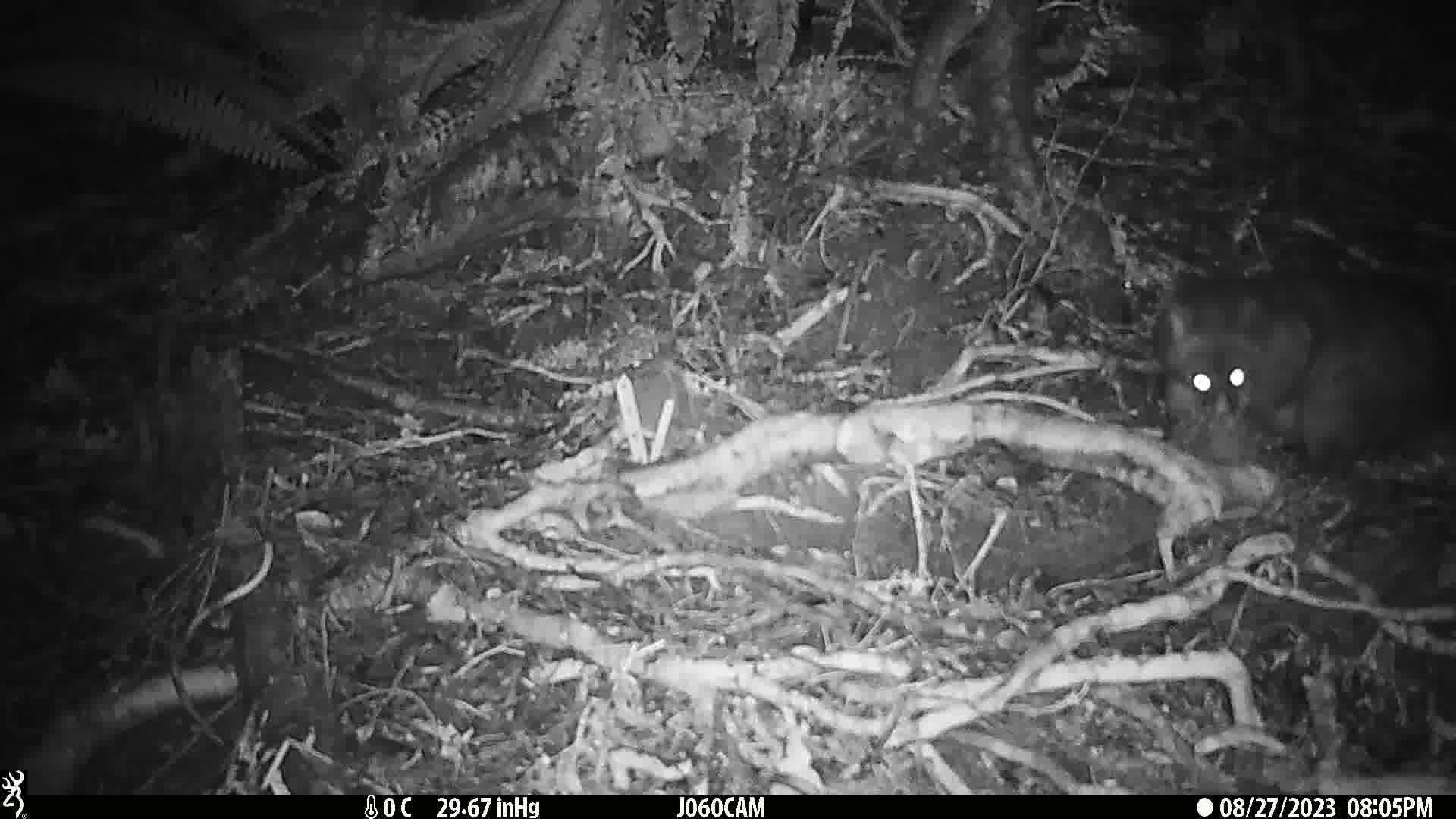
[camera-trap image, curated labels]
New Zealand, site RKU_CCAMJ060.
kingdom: Animalia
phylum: Chordata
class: Mammalia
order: Diprotodontia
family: Phalangeridae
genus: Trichosurus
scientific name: Trichosurus vulpecula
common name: common brushtail possum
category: possum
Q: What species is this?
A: Possum (common brushtail possum) (Trichosurus vulpecula).